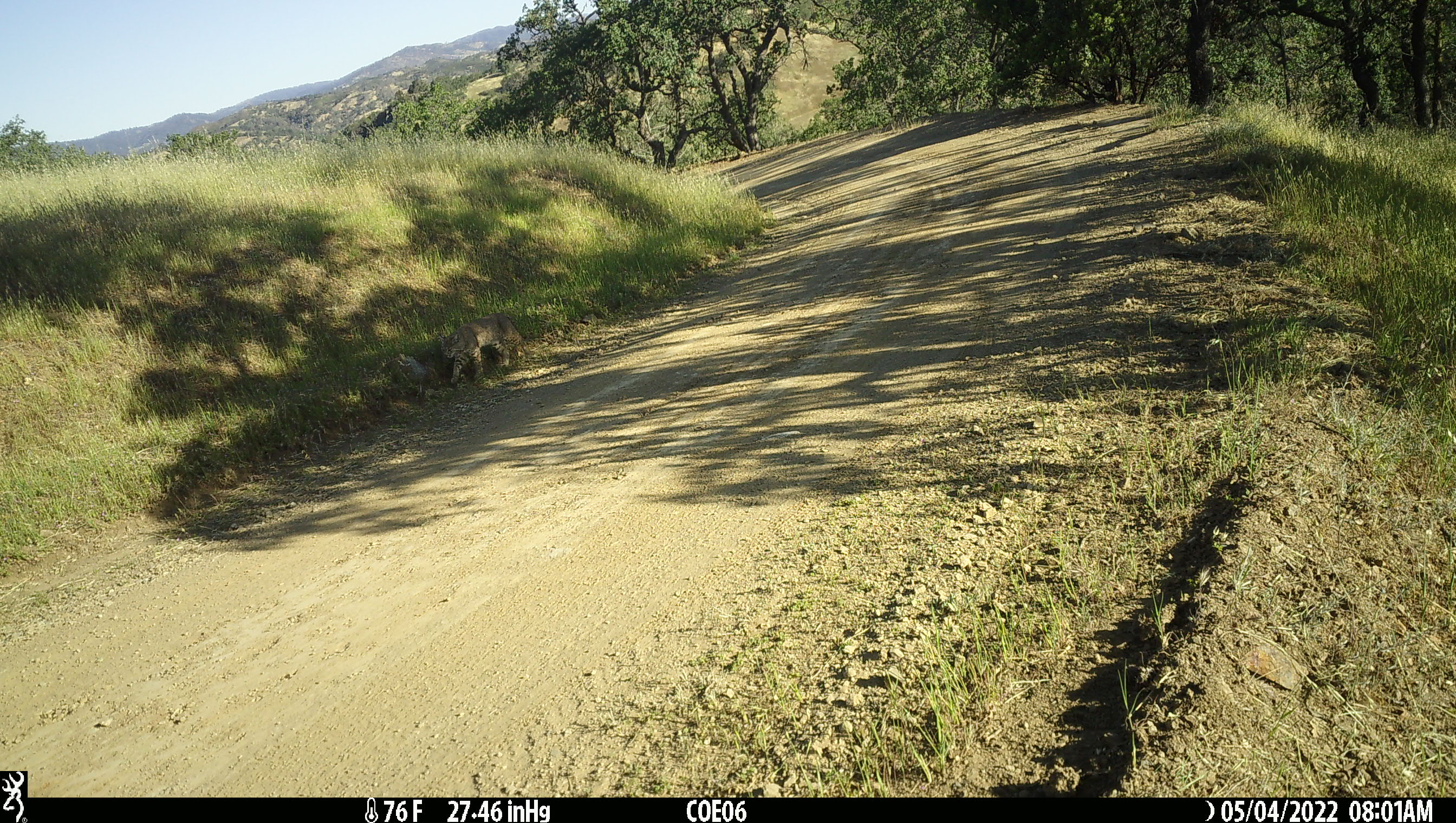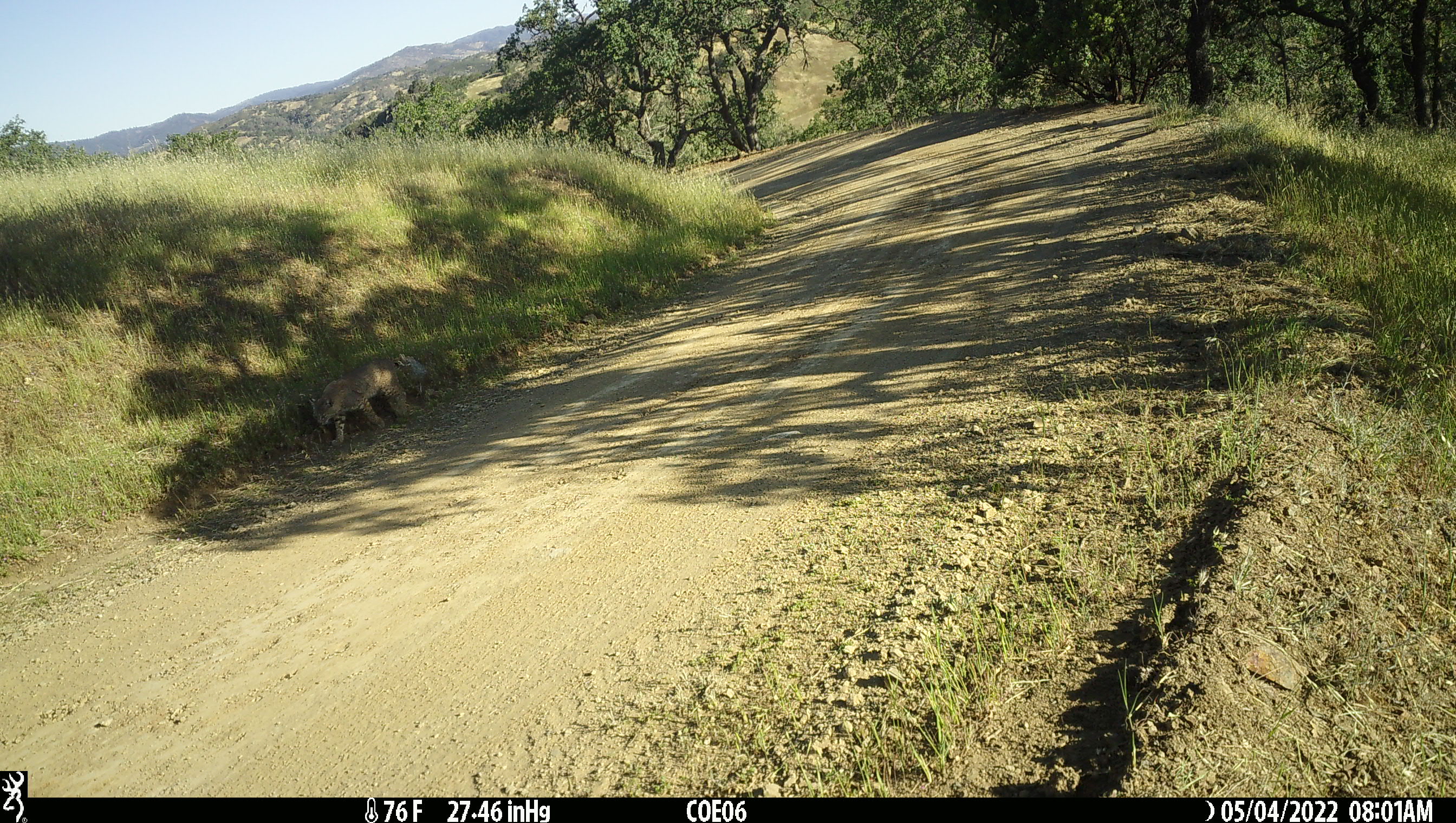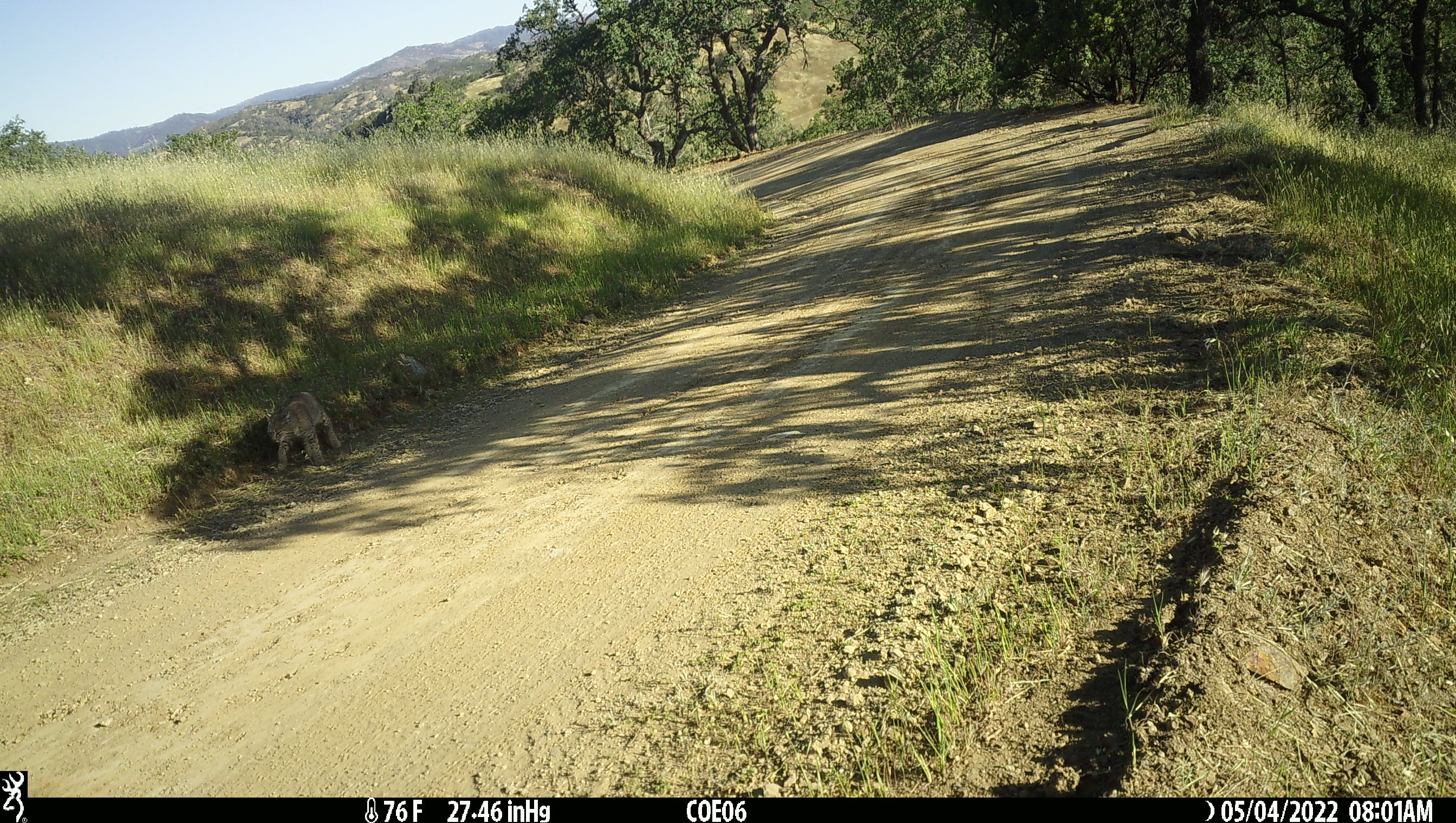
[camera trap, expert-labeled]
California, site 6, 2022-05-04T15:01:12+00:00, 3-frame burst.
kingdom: Animalia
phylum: Chordata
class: Mammalia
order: Carnivora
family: Felidae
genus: Lynx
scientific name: Lynx rufus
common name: bobcat